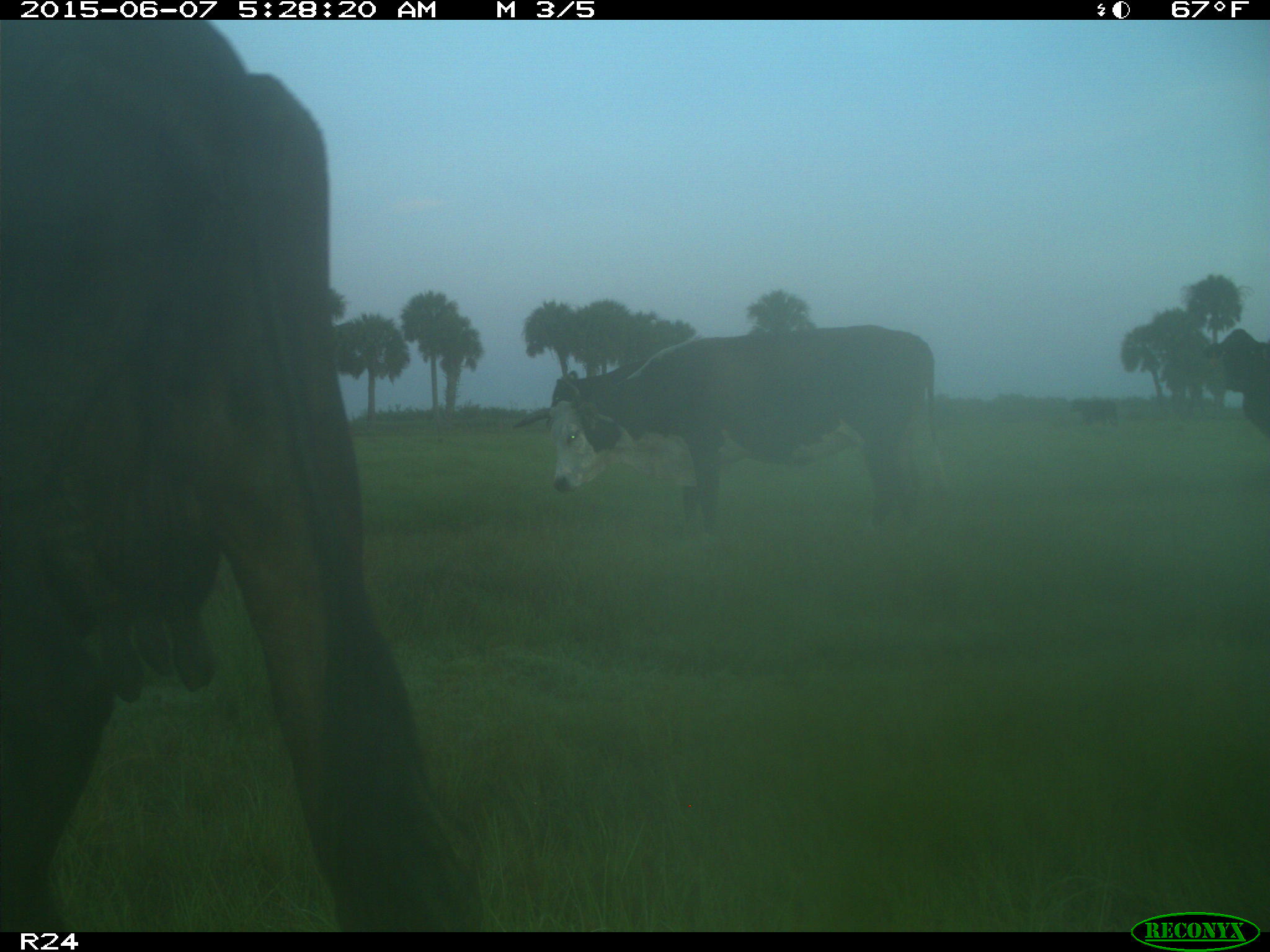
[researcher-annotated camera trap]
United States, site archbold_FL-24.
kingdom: Animalia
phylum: Chordata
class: Mammalia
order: Artiodactyla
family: Bovidae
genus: Bos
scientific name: Bos taurus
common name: domestic cow